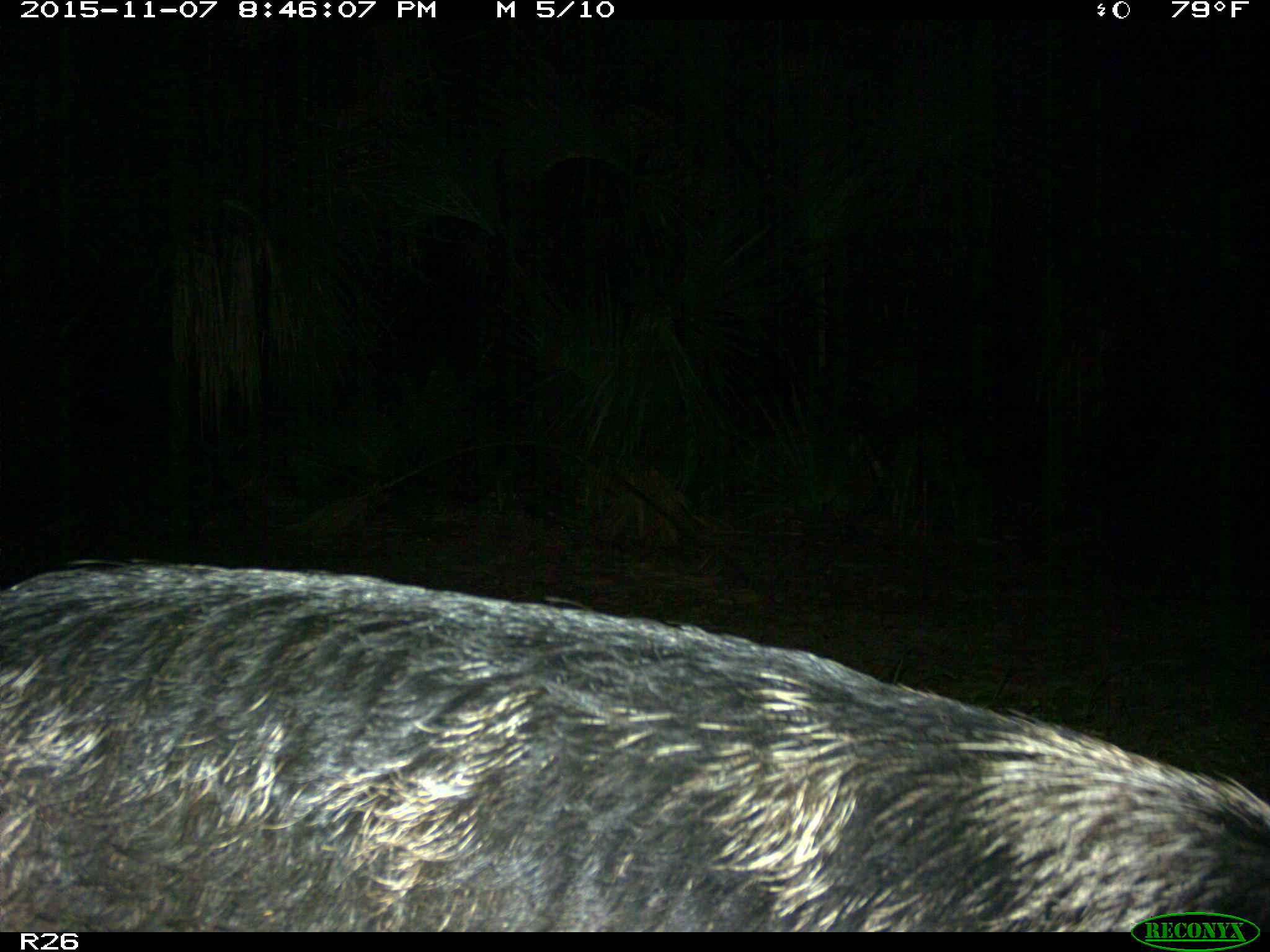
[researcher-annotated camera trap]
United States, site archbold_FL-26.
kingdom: Animalia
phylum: Chordata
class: Mammalia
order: Artiodactyla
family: Suidae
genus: Sus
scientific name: Sus scrofa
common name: wild boar